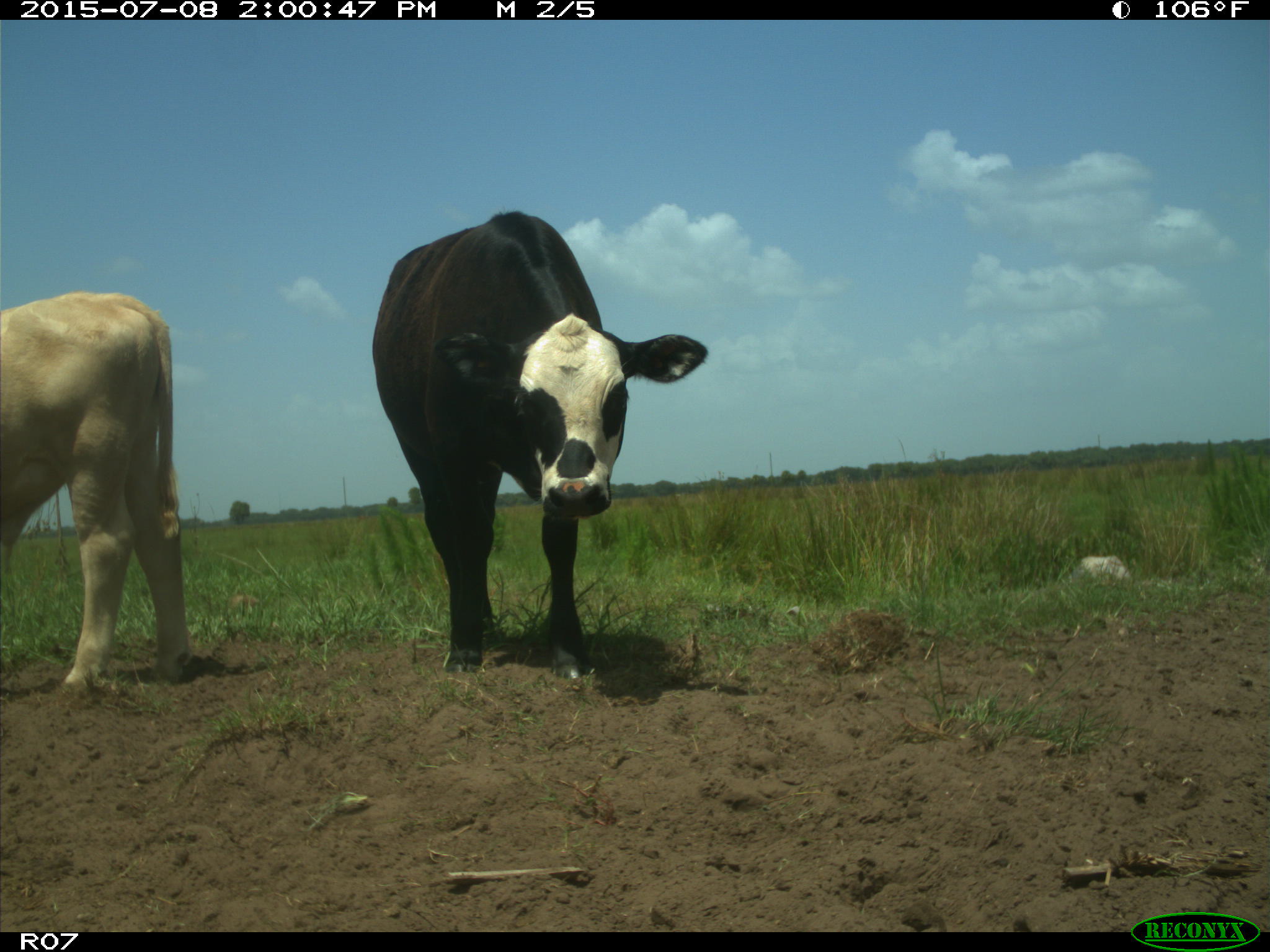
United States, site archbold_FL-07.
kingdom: Animalia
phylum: Chordata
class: Mammalia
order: Artiodactyla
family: Bovidae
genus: Bos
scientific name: Bos taurus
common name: domestic cow